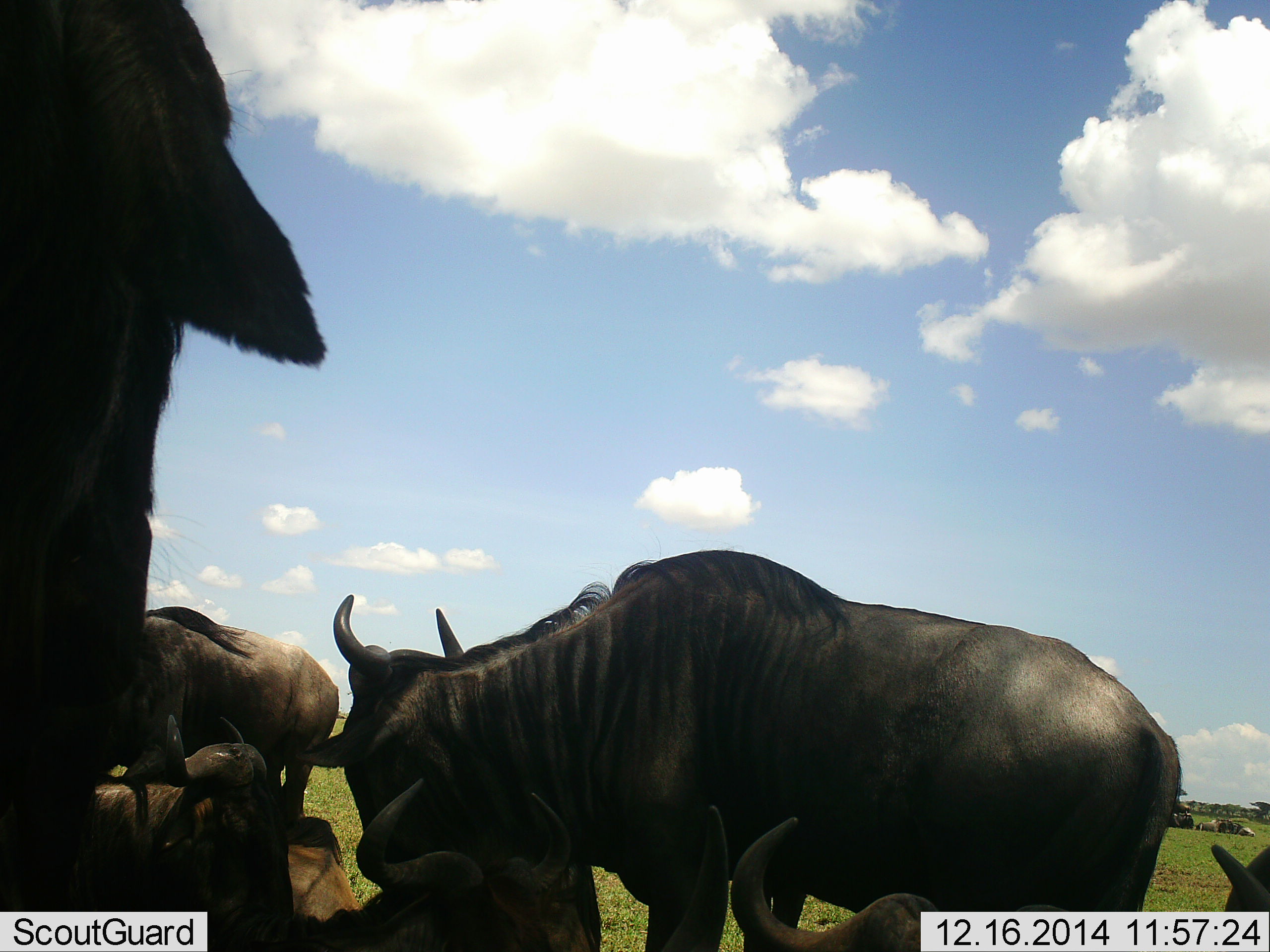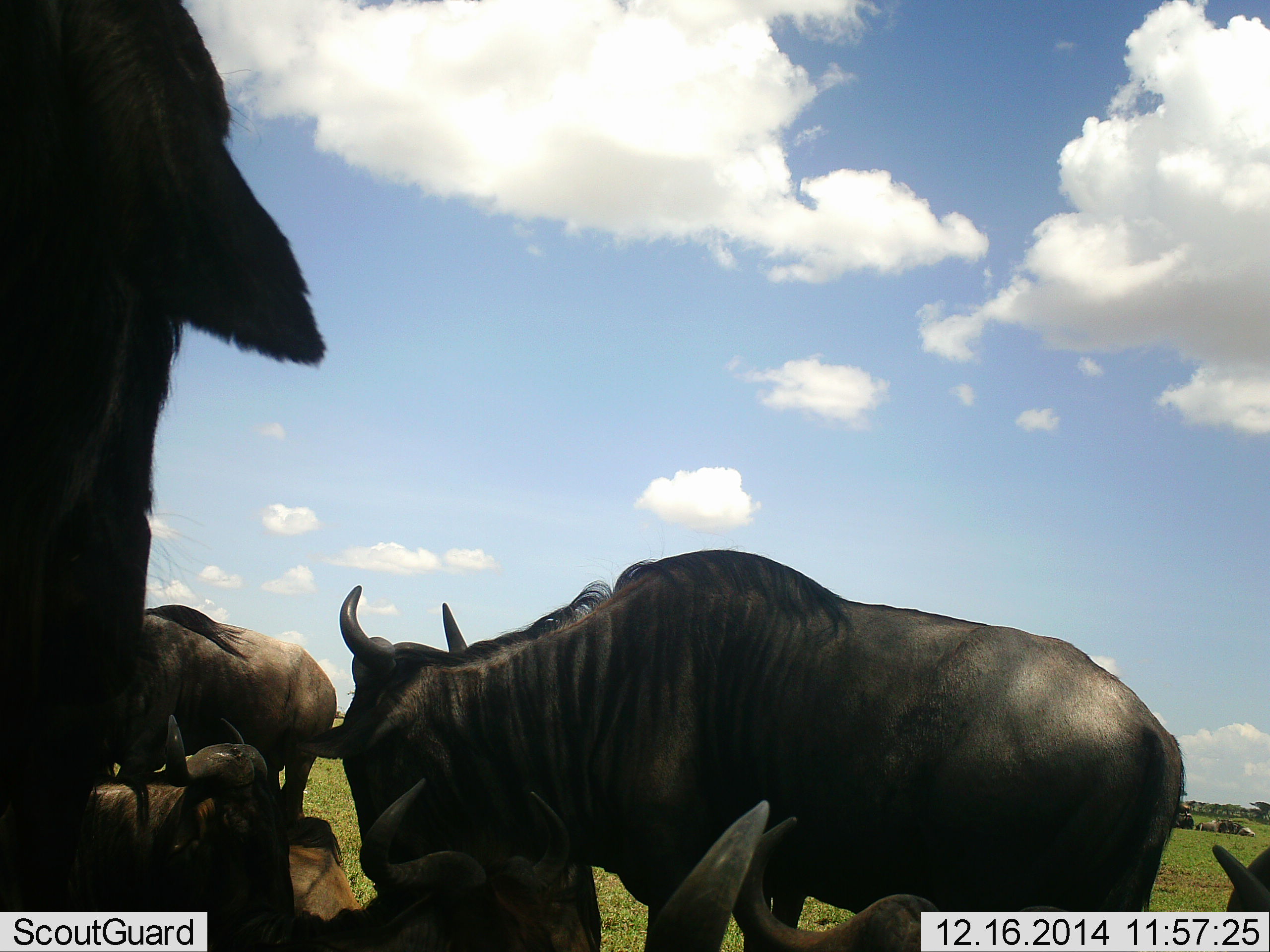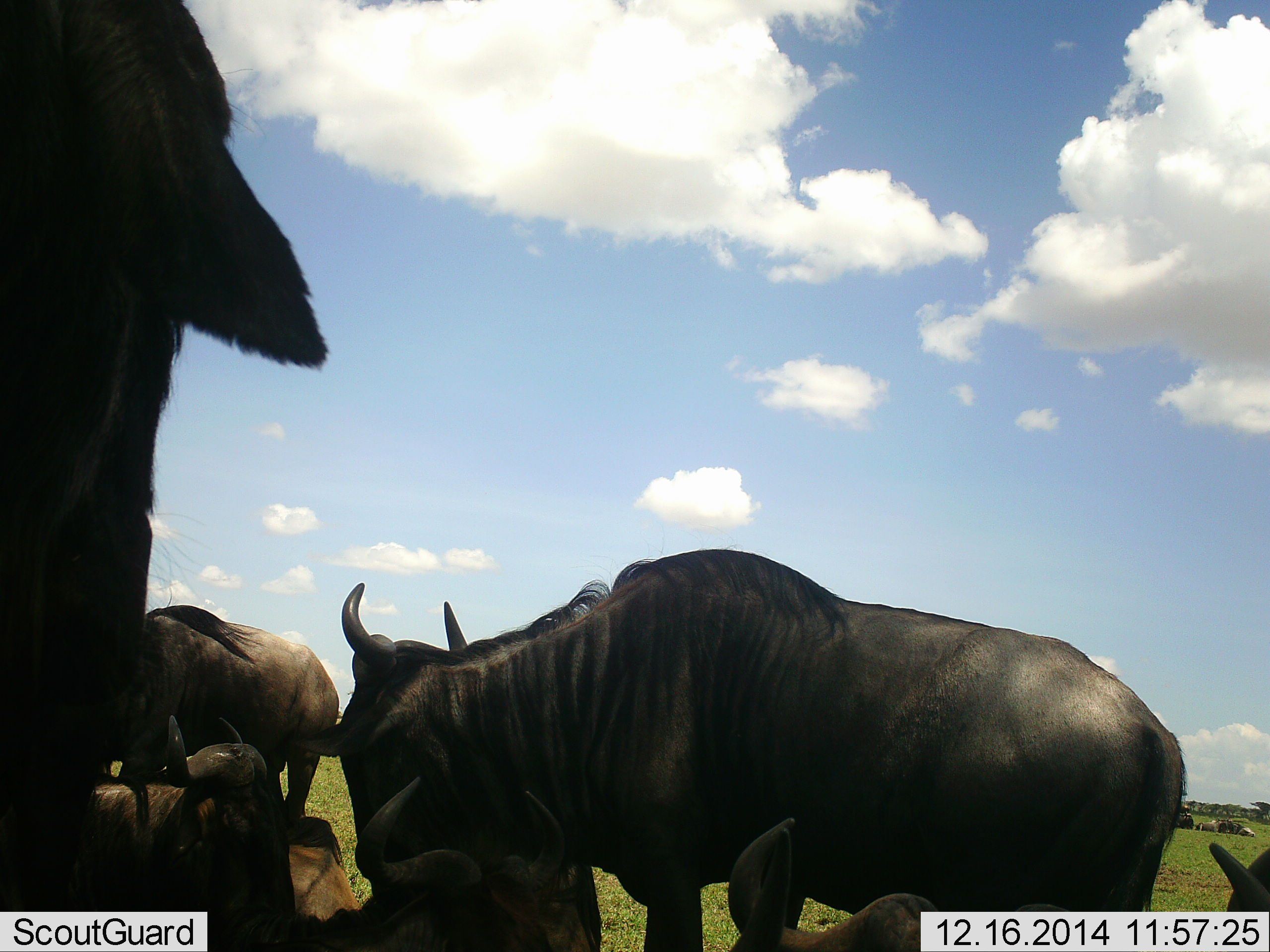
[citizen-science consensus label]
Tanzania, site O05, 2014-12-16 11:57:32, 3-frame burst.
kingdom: Animalia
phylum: Chordata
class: Mammalia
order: Artiodactyla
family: Bovidae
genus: Connochaetes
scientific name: Connochaetes taurinus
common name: blue wildebeest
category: wildebeest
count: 8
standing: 80%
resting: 80%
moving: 20%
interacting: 10%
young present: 20%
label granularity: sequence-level